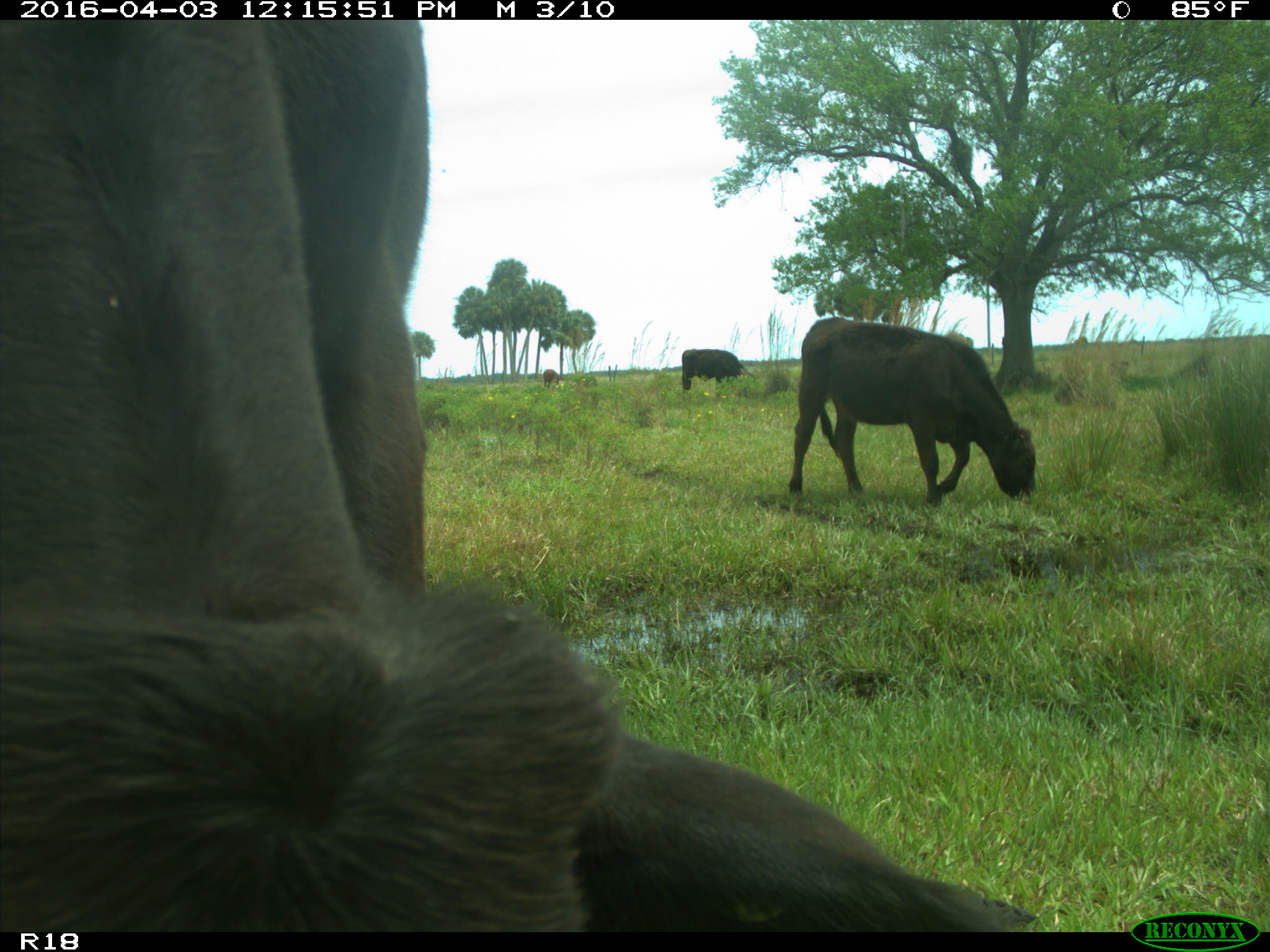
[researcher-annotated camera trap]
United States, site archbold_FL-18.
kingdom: Animalia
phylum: Chordata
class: Mammalia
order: Artiodactyla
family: Bovidae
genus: Bos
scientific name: Bos taurus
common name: domestic cow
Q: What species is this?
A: Bos taurus (domestic cow).